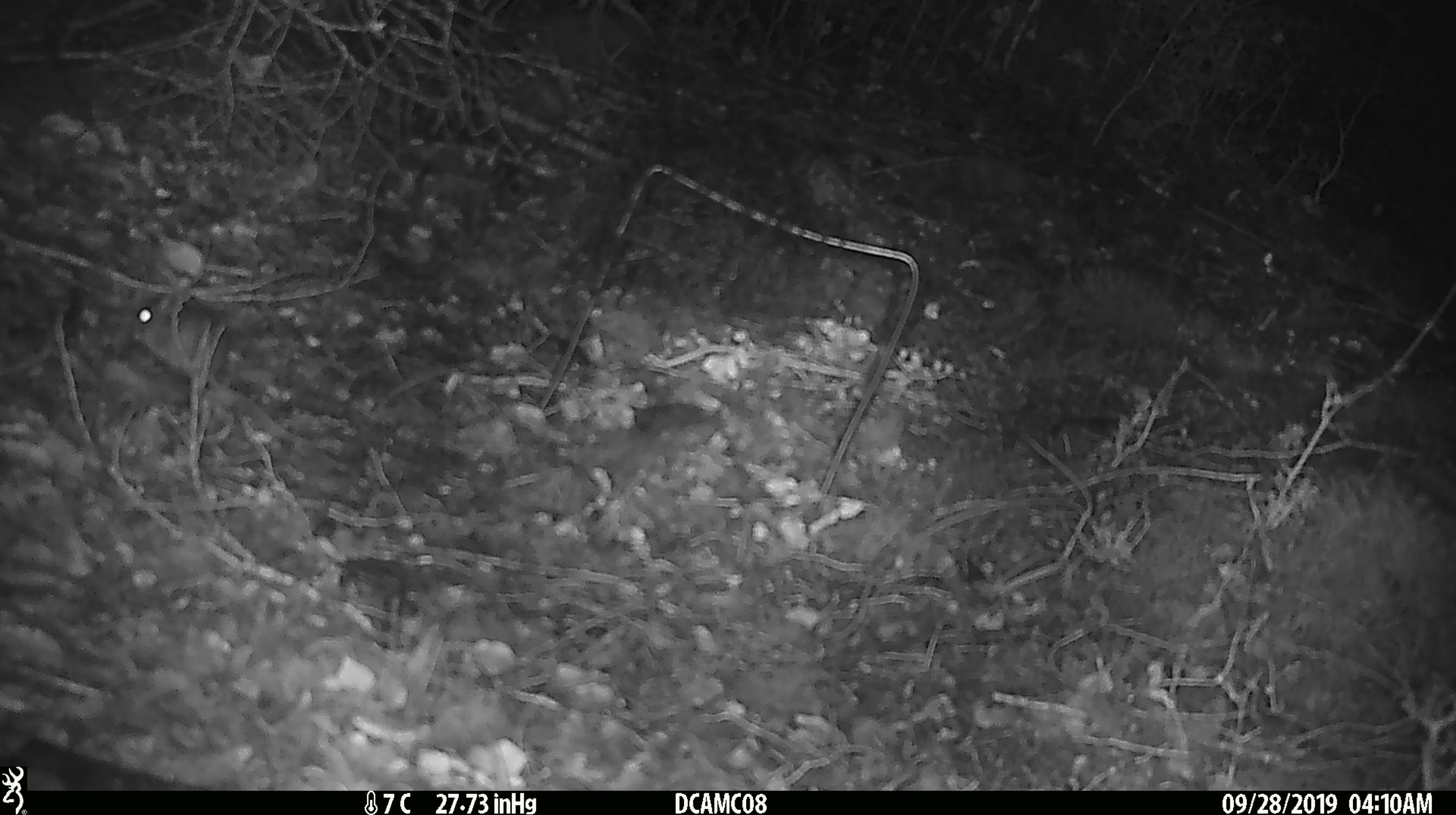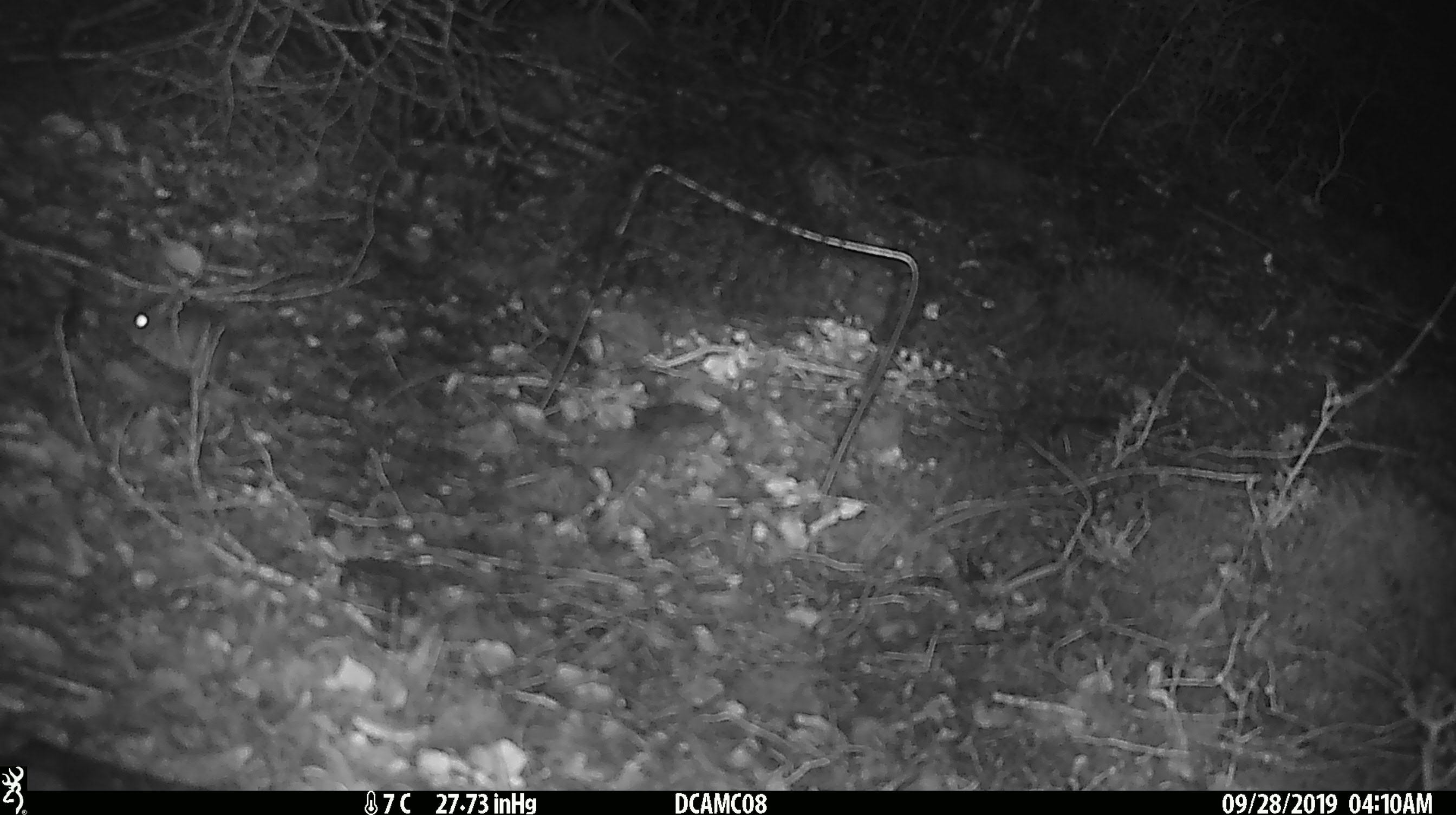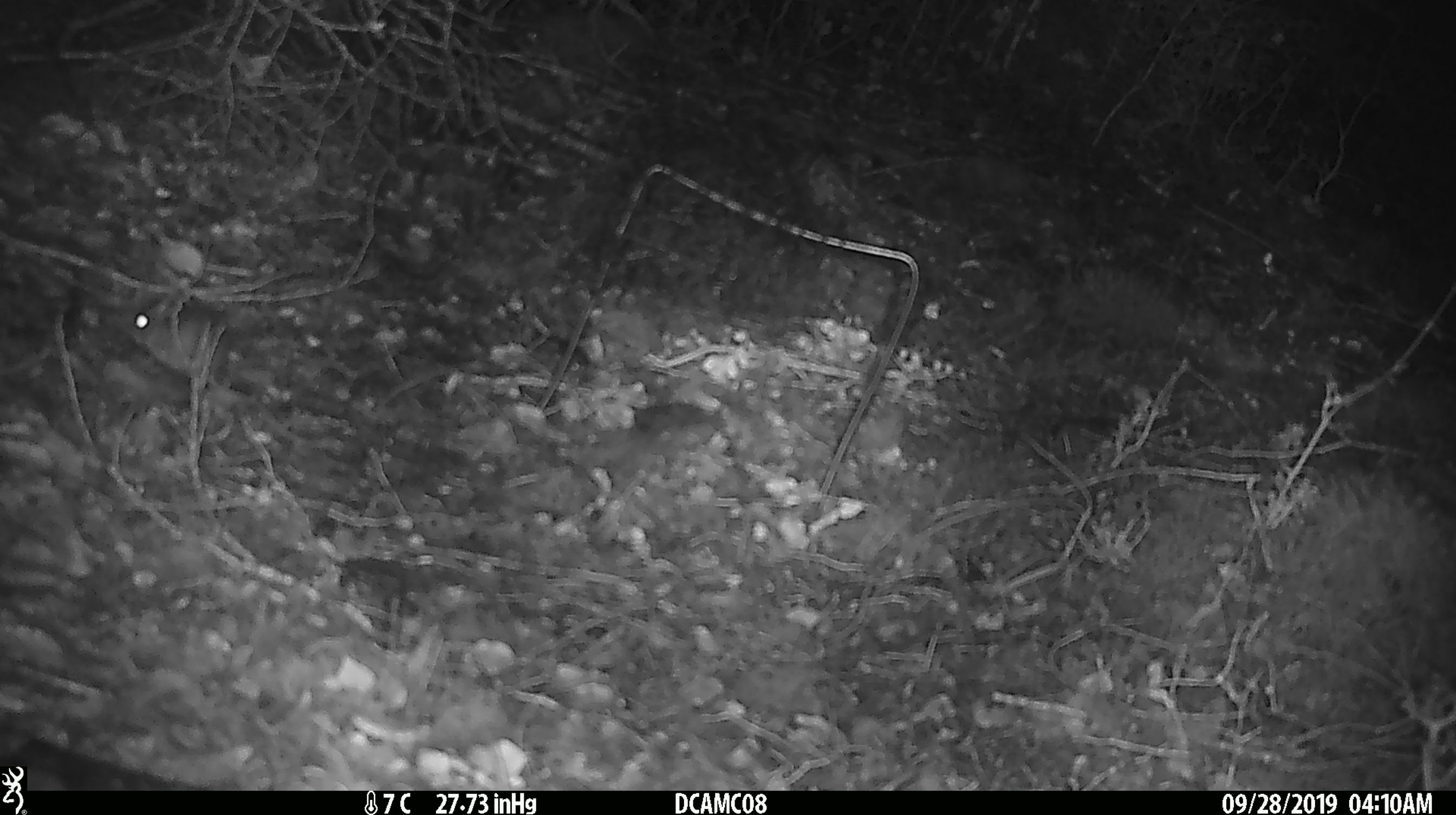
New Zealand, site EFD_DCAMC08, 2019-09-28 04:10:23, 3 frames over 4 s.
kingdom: Animalia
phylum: Chordata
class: Mammalia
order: Rodentia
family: Muridae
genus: Mus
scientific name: Mus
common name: mouse